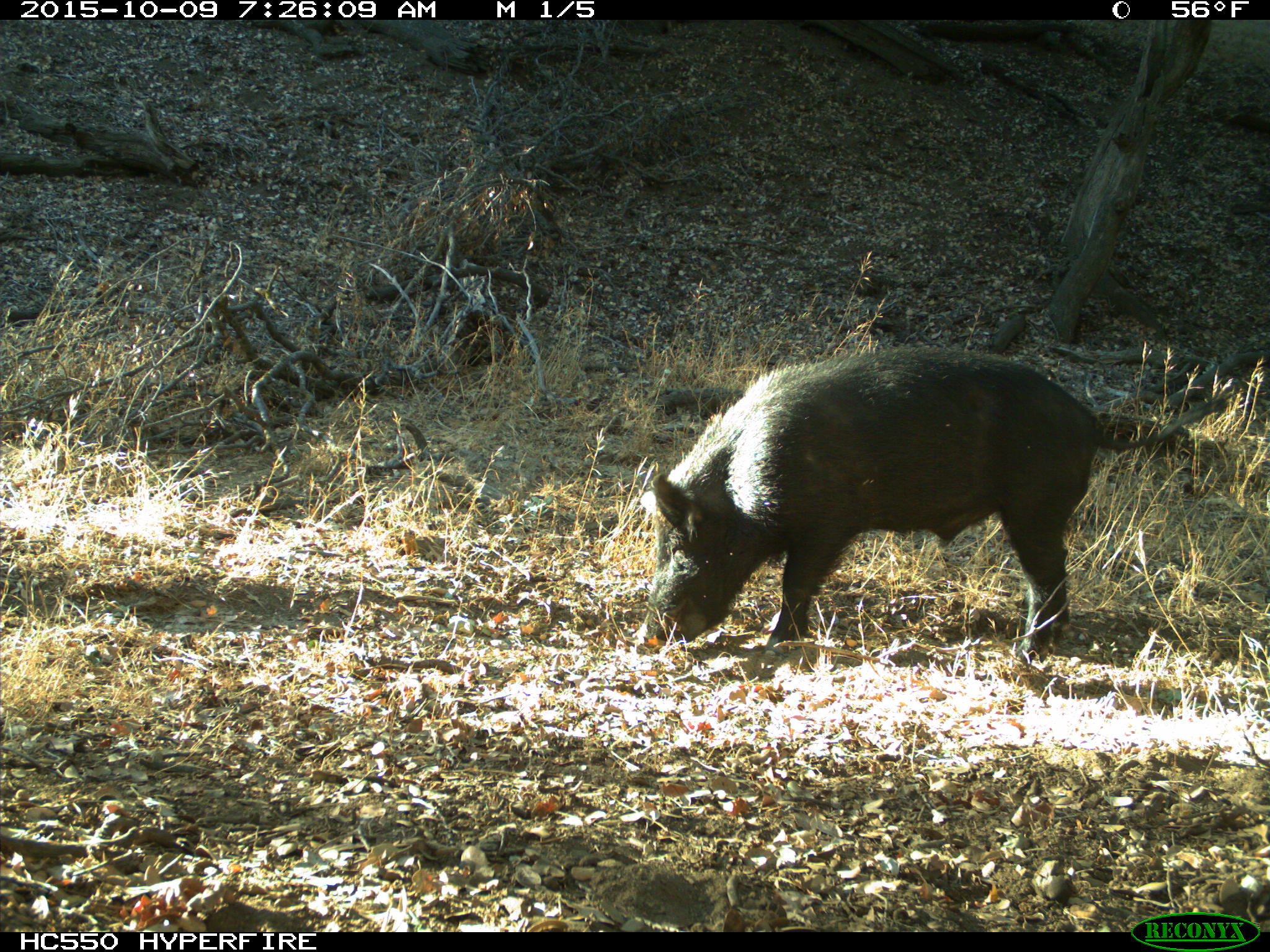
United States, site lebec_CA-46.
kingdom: Animalia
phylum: Chordata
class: Mammalia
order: Artiodactyla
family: Suidae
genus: Sus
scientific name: Sus scrofa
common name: wild boar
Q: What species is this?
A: Sus scrofa (wild boar).